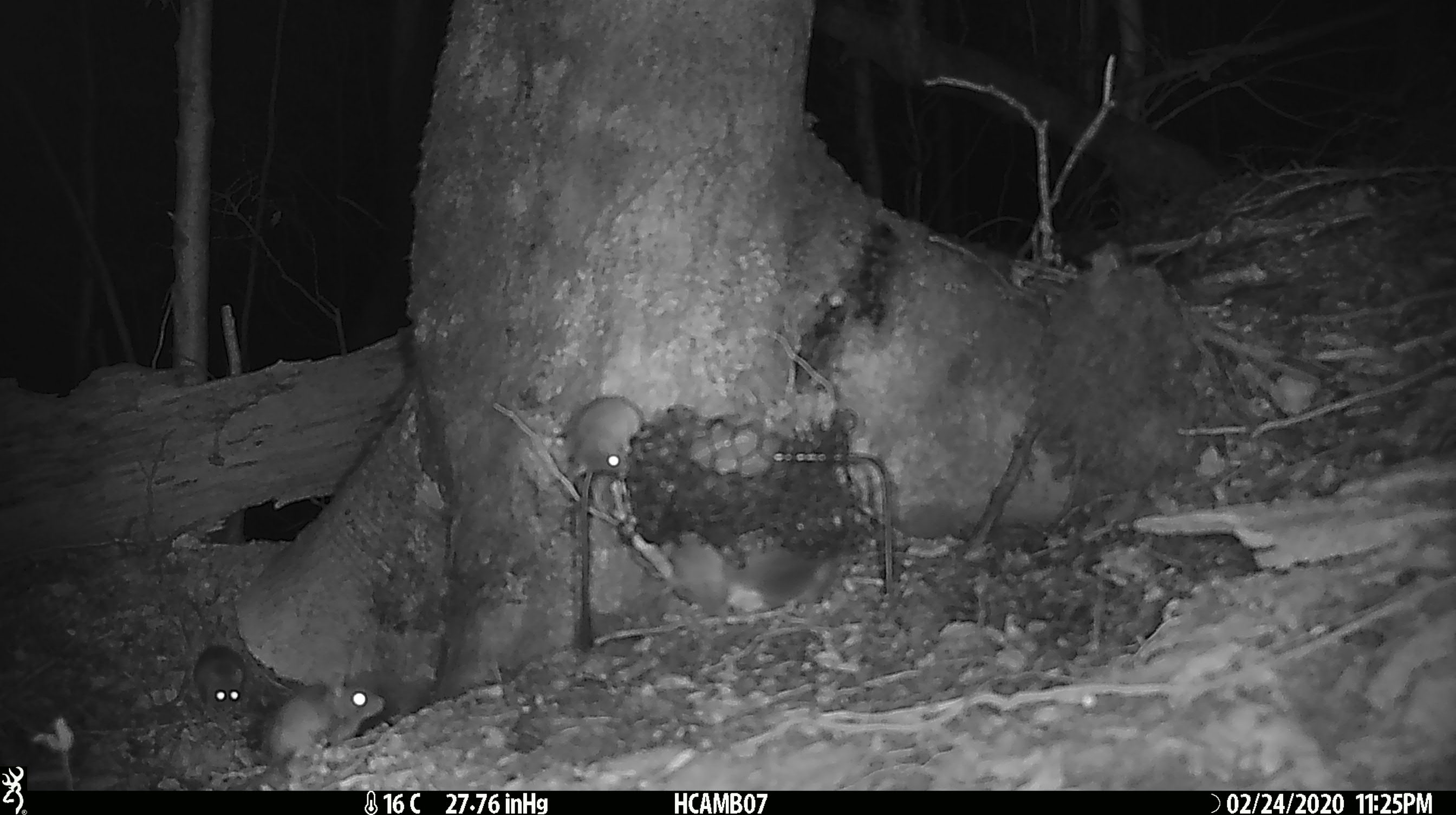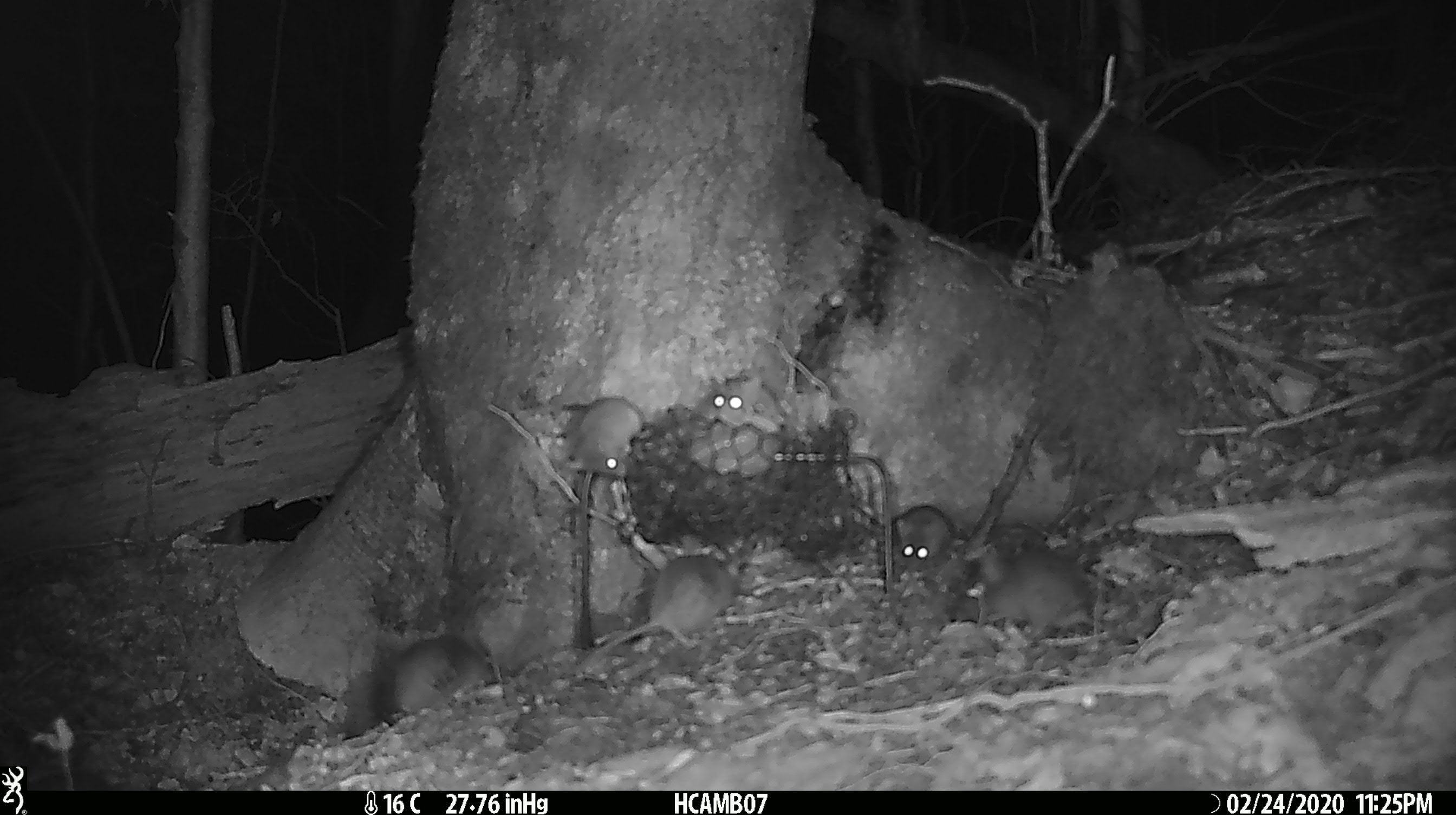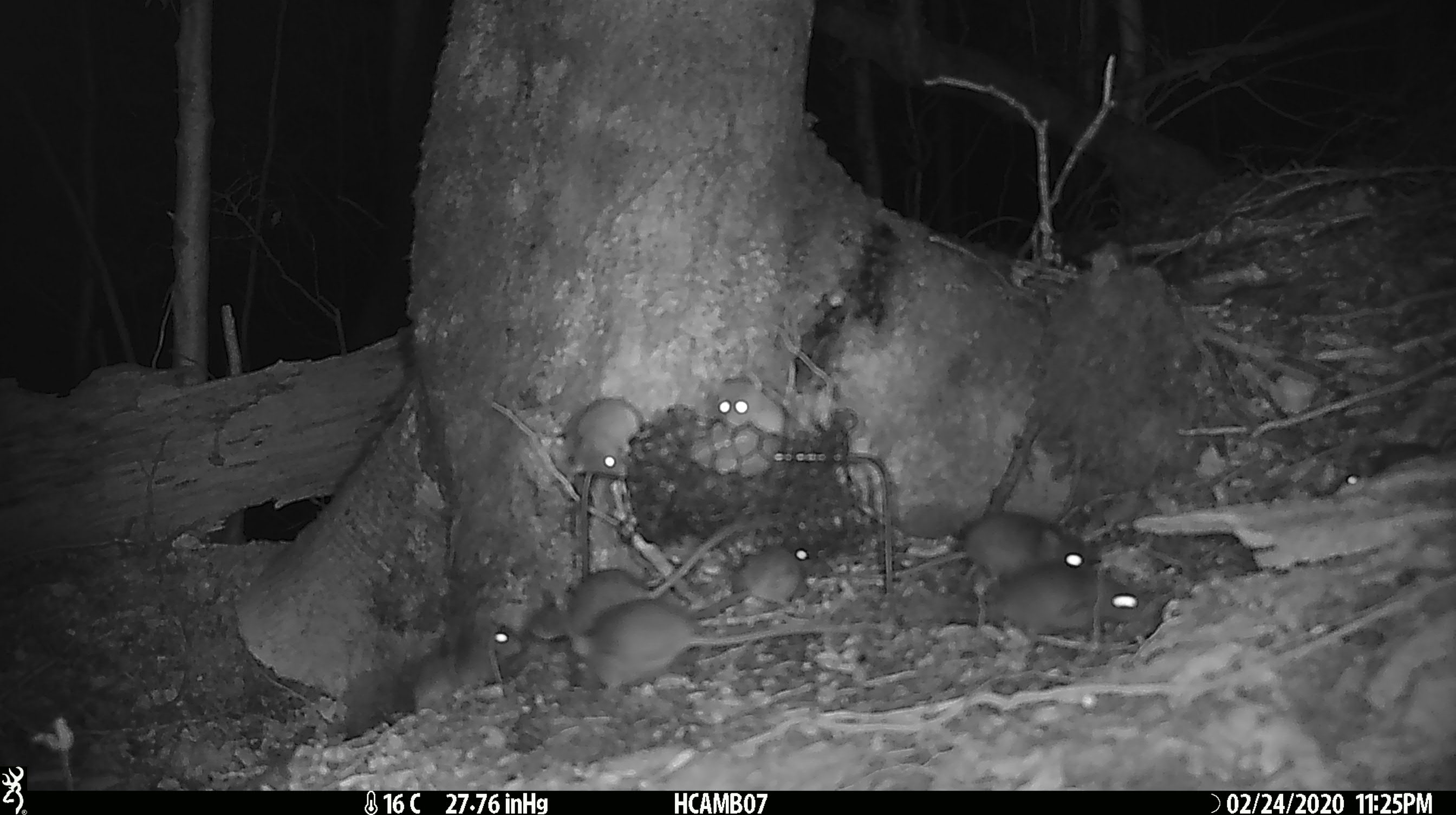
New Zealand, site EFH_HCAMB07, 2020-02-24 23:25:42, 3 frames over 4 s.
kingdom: Animalia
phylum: Chordata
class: Mammalia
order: Rodentia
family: Muridae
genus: Mus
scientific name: Mus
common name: mouse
Mouse (Mus).